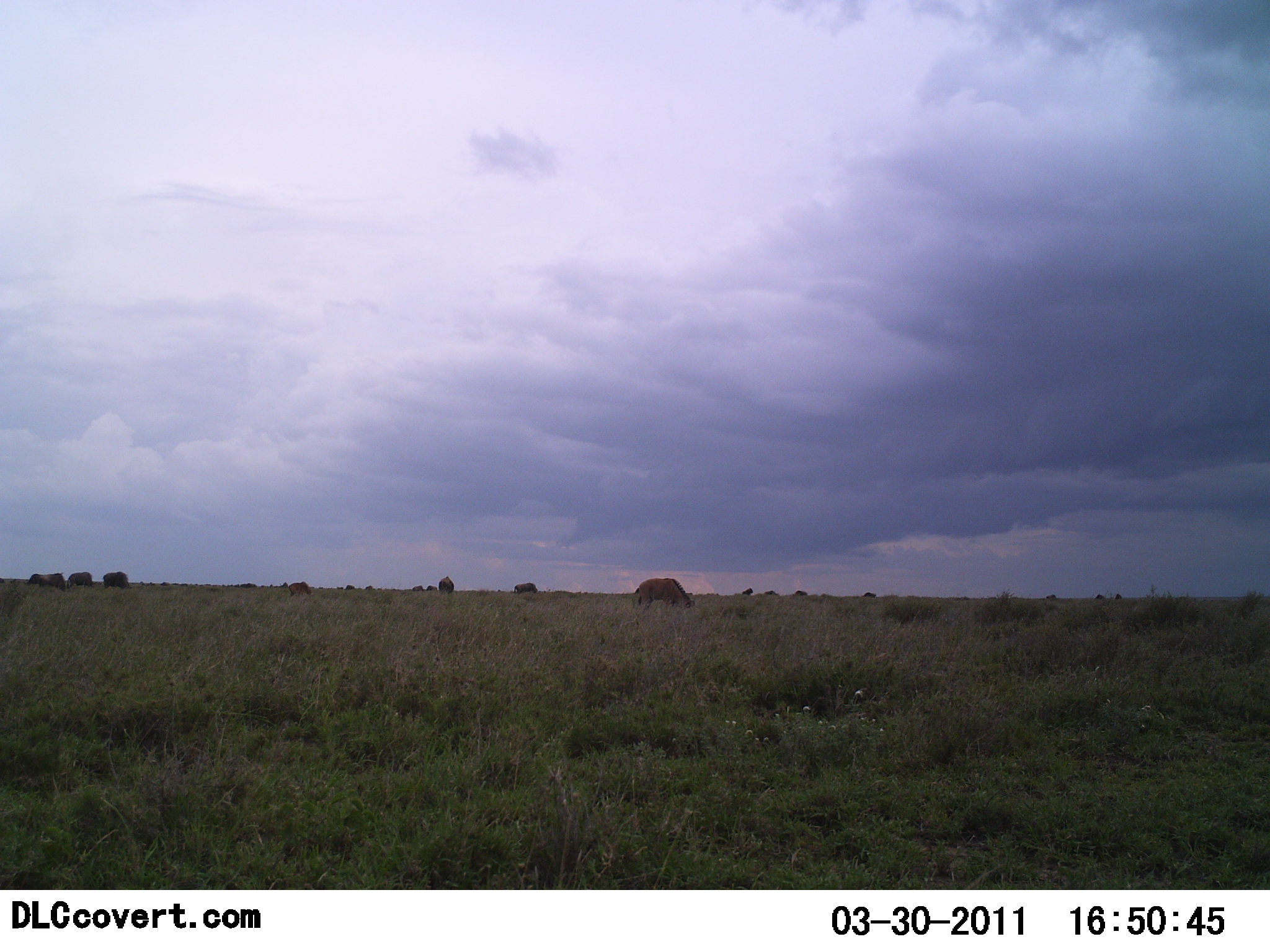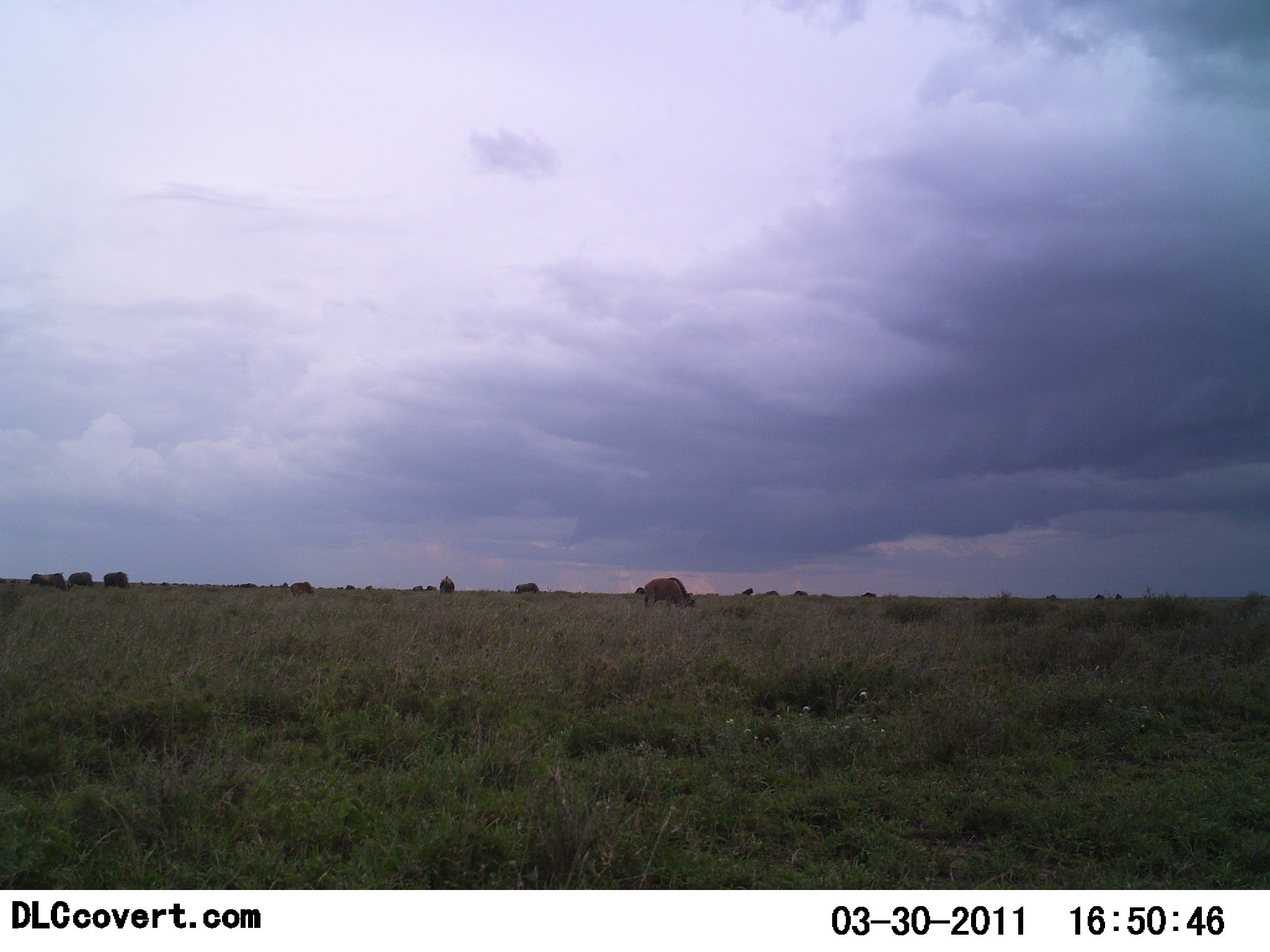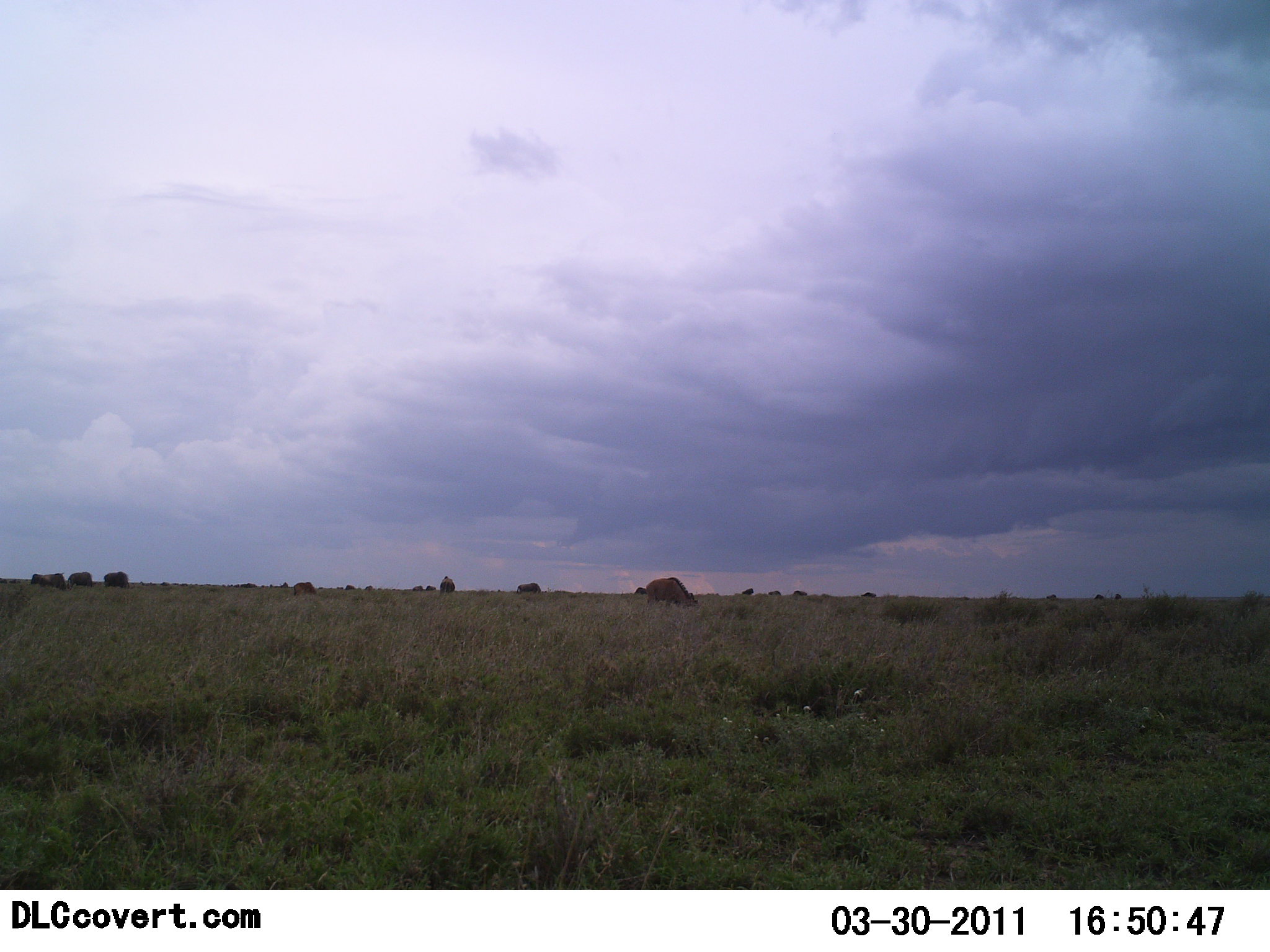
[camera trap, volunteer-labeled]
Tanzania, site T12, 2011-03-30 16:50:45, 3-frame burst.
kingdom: Animalia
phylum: Chordata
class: Mammalia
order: Artiodactyla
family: Bovidae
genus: Connochaetes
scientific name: Connochaetes taurinus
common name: blue wildebeest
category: wildebeest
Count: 11-50.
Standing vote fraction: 30%.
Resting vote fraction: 0%.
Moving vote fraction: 10%.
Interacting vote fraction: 0%.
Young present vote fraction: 0%.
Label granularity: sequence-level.